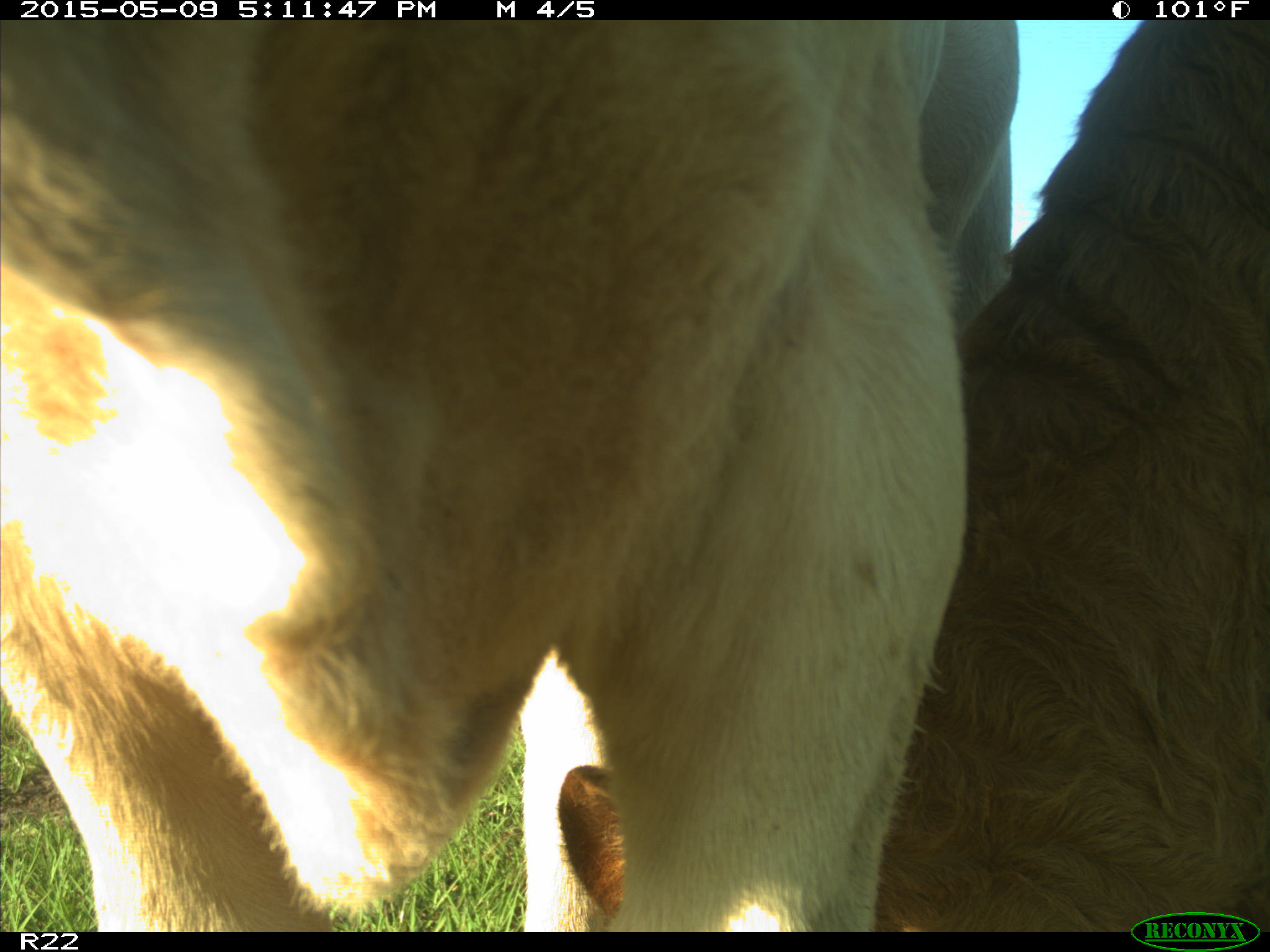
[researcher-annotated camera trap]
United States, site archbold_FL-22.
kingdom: Animalia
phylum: Chordata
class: Mammalia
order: Artiodactyla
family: Bovidae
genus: Bos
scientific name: Bos taurus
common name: domestic cow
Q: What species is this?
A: Bos taurus (domestic cow).